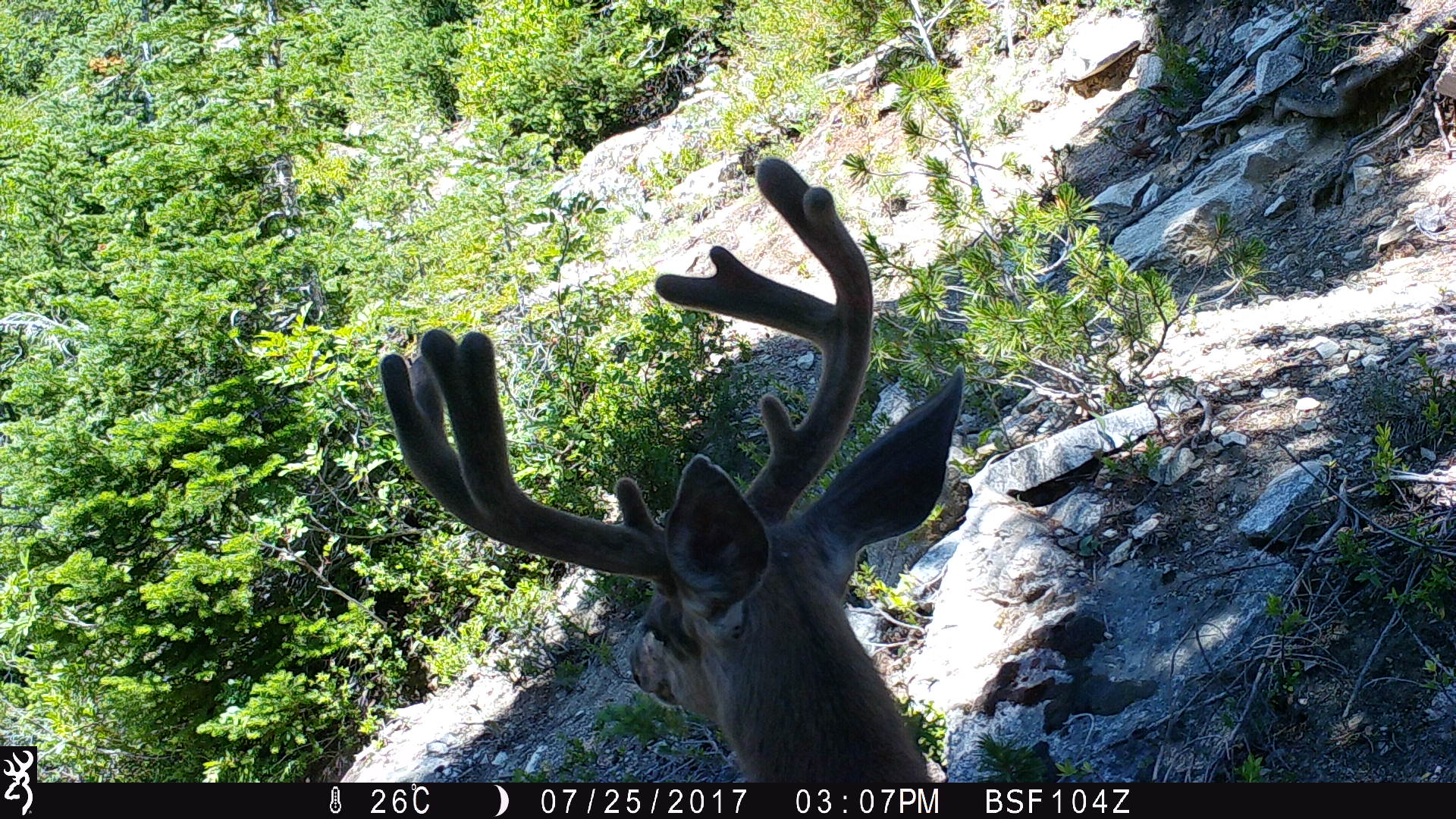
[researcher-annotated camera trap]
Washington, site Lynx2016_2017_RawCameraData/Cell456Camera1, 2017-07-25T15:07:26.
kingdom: Animalia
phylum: Chordata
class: Mammalia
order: Artiodactyla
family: Cervidae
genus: Odocoileus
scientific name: Odocoileus hemionus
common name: mule deer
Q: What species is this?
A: Odocoileus hemionus (mule deer).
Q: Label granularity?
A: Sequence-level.